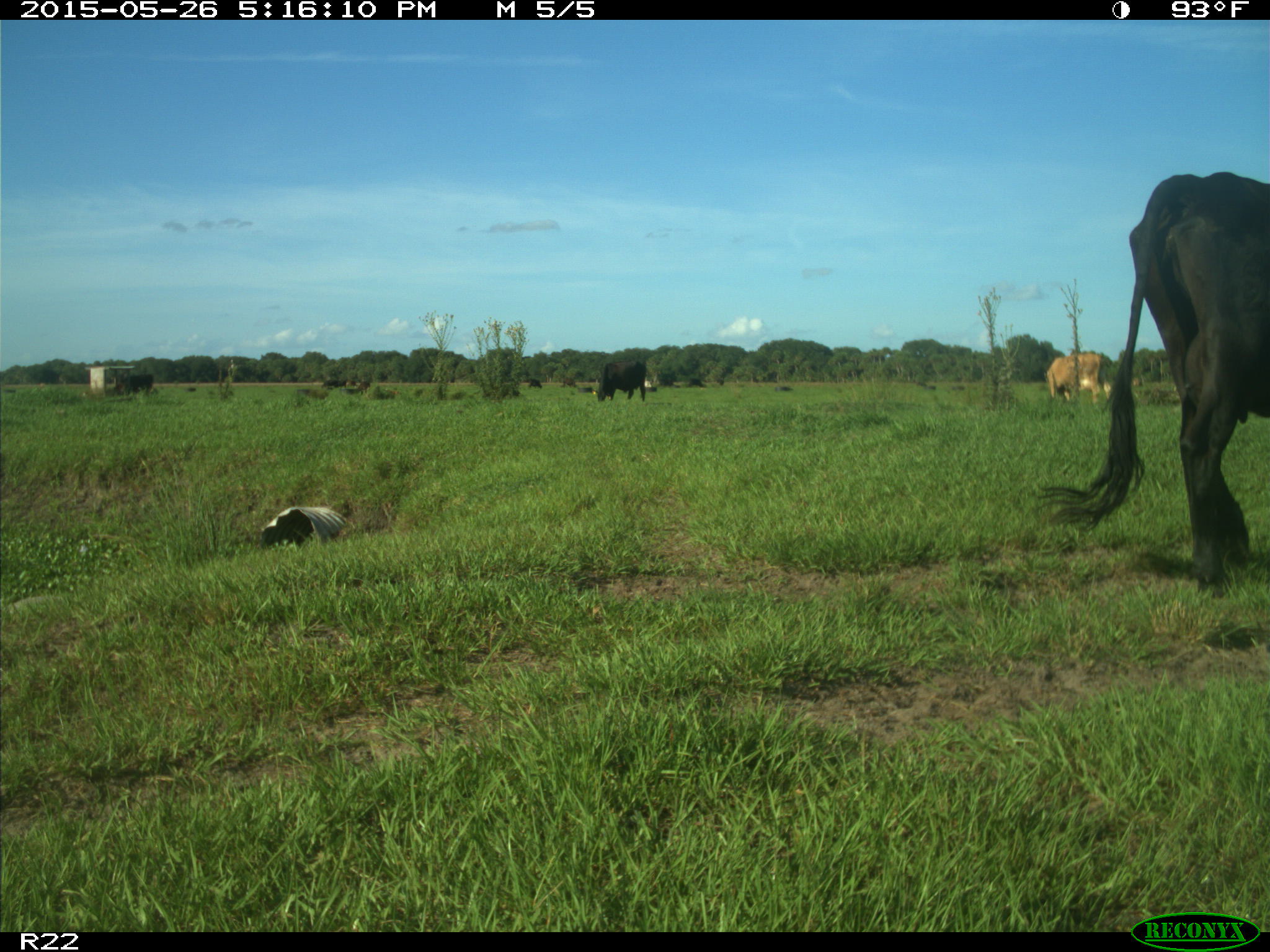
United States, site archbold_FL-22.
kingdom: Animalia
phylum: Chordata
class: Mammalia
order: Artiodactyla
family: Bovidae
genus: Bos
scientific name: Bos taurus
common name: domestic cow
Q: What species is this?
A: Bos taurus (domestic cow).